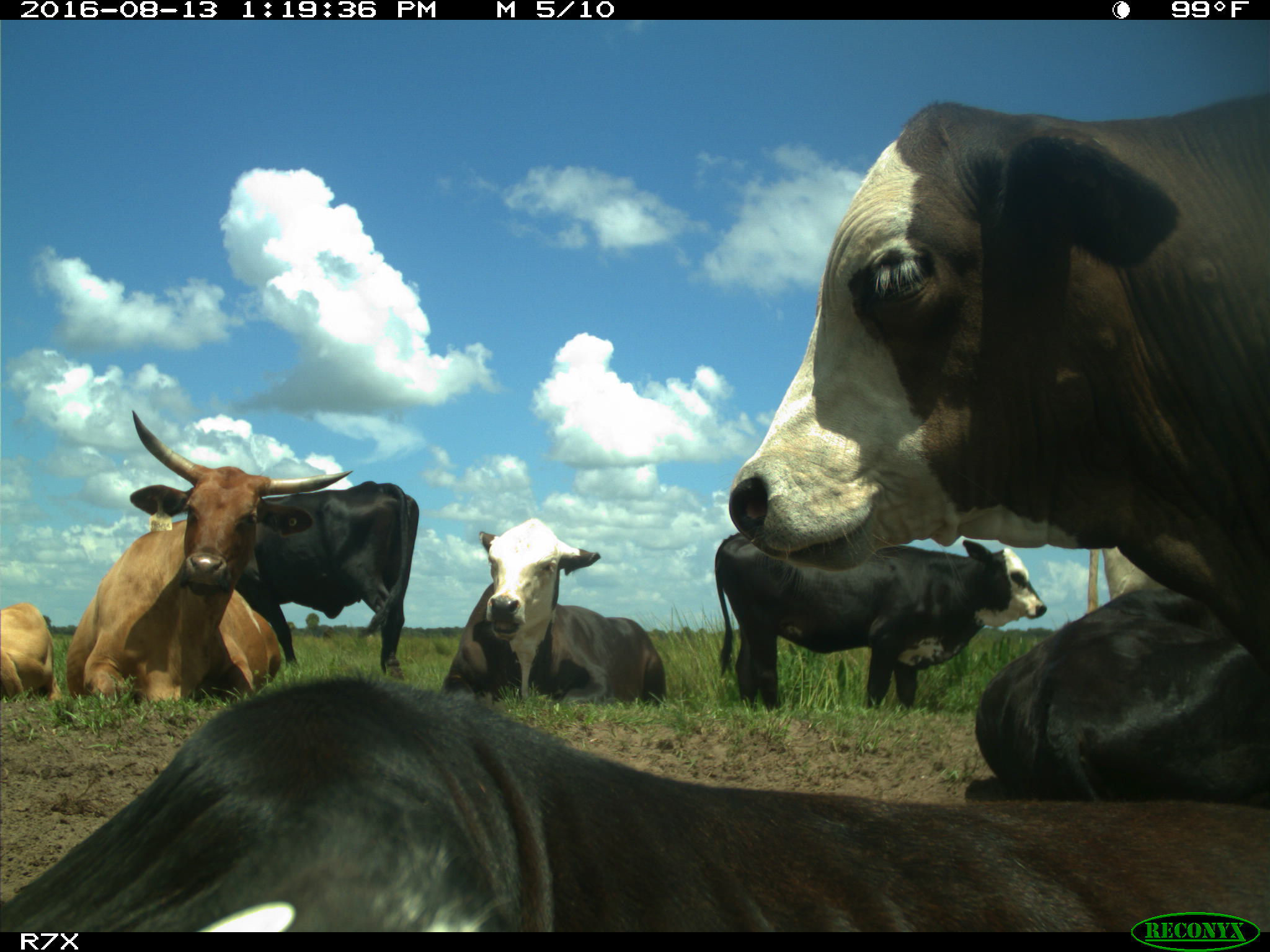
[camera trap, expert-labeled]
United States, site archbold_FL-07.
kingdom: Animalia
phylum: Chordata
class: Mammalia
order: Artiodactyla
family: Bovidae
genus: Bos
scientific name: Bos taurus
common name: domestic cow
Bos taurus (domestic cow).